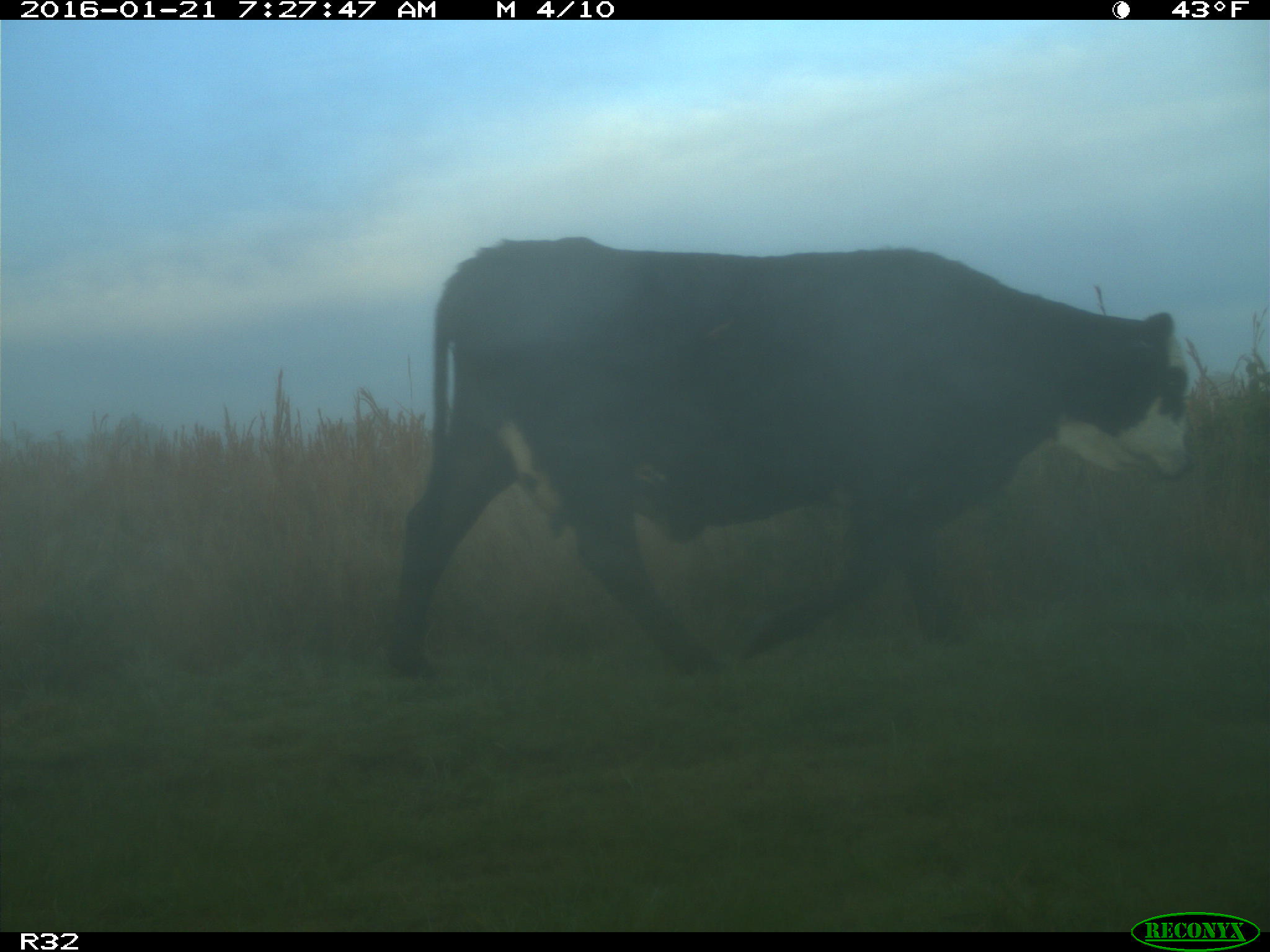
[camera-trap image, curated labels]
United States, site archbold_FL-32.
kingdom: Animalia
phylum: Chordata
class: Mammalia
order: Artiodactyla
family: Bovidae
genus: Bos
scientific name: Bos taurus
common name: domestic cow